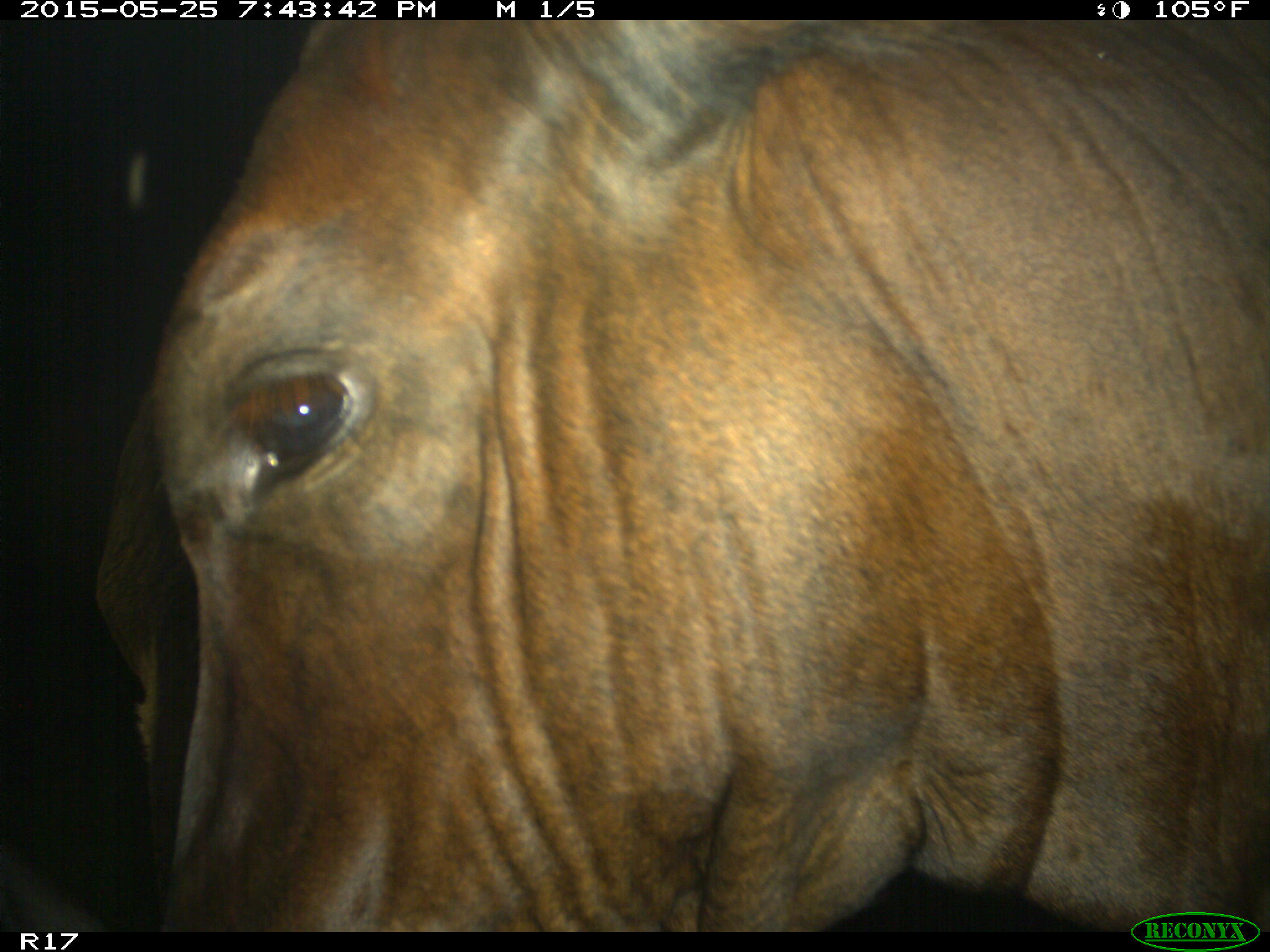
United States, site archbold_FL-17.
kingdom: Animalia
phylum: Chordata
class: Mammalia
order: Artiodactyla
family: Bovidae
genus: Bos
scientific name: Bos taurus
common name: domestic cow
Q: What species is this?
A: Bos taurus (domestic cow).